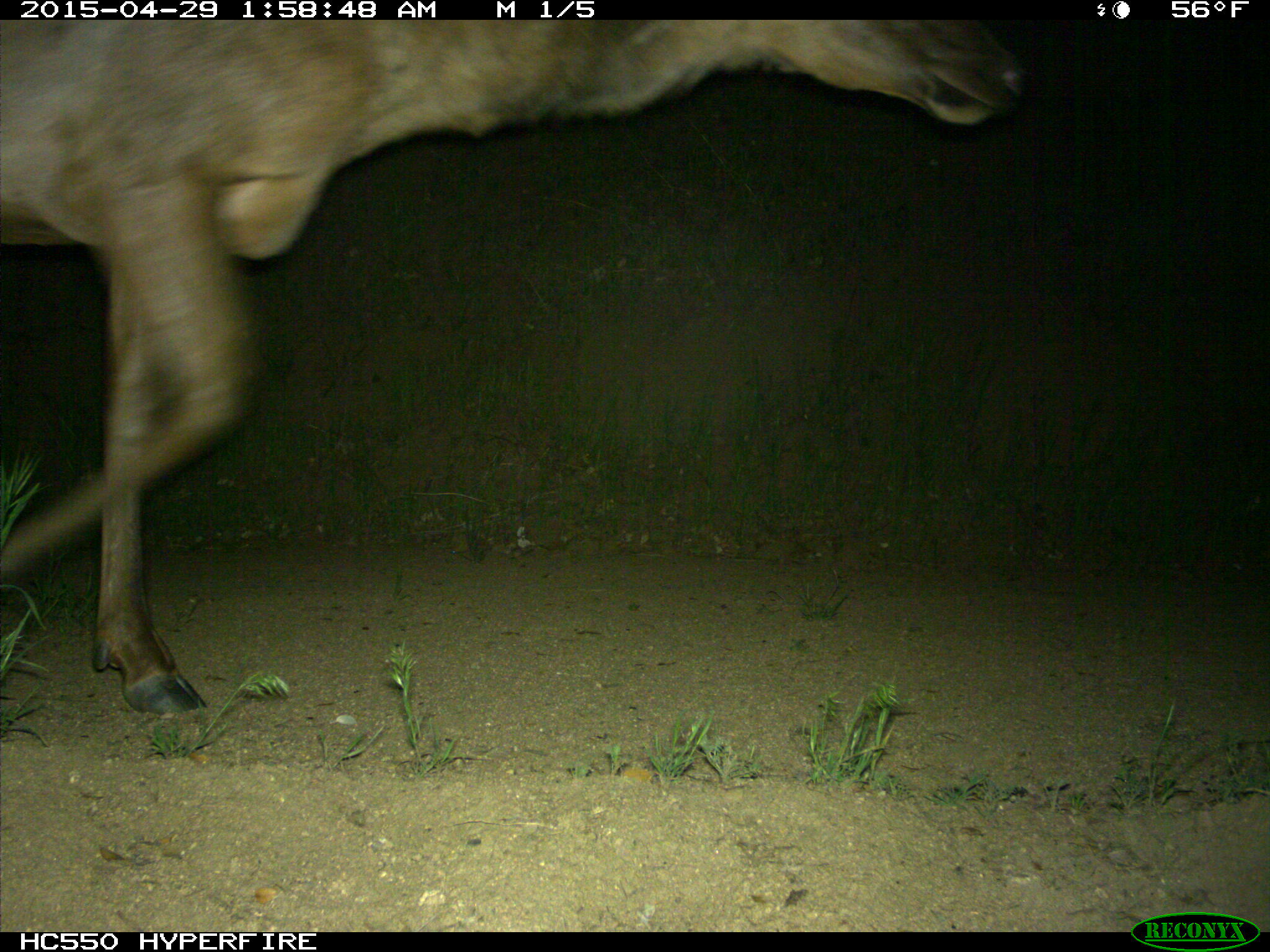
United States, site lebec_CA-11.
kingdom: Animalia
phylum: Chordata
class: Mammalia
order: Artiodactyla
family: Cervidae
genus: Cervus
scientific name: Cervus canadensis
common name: elk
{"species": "Cervus canadensis (elk)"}